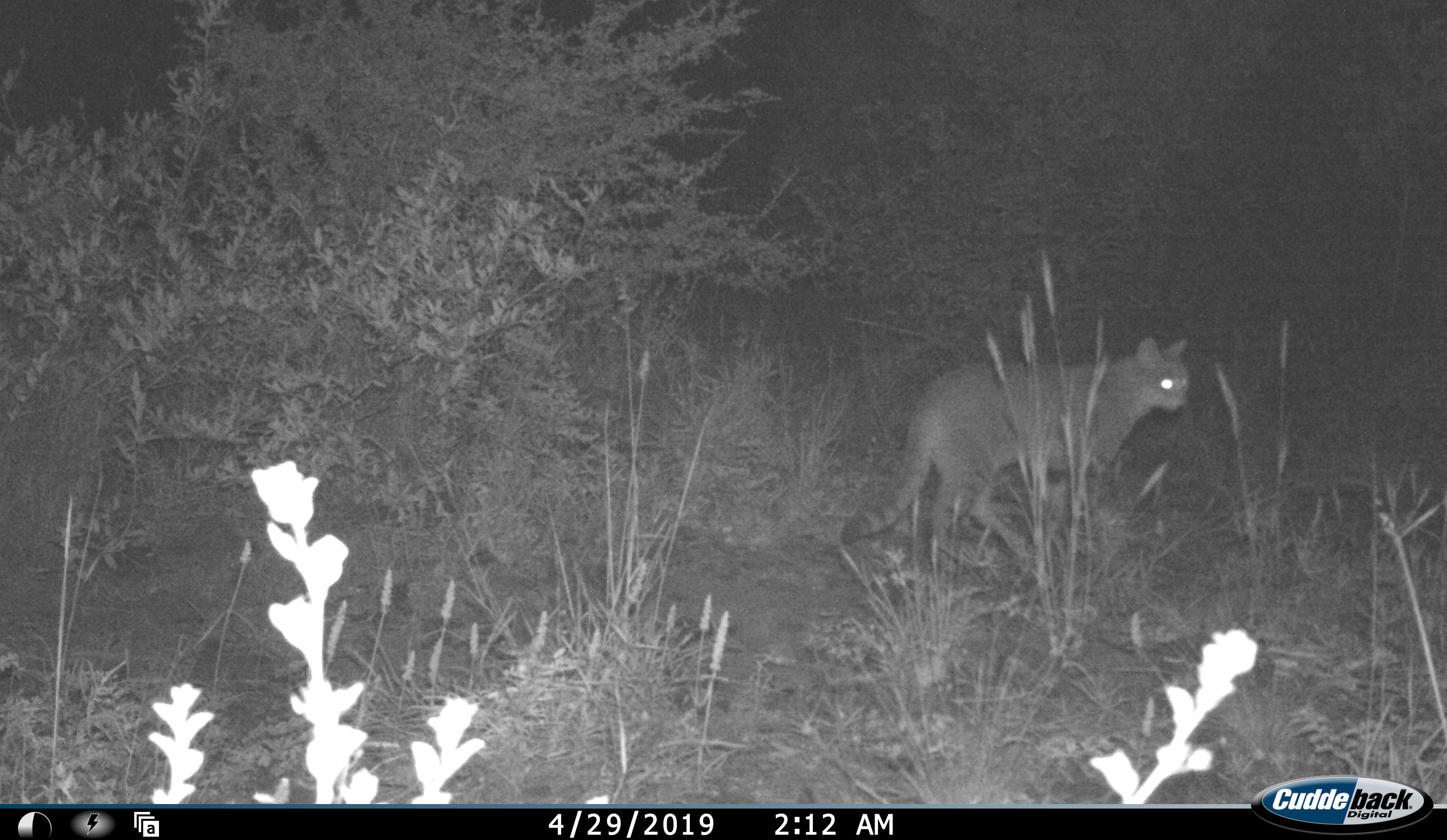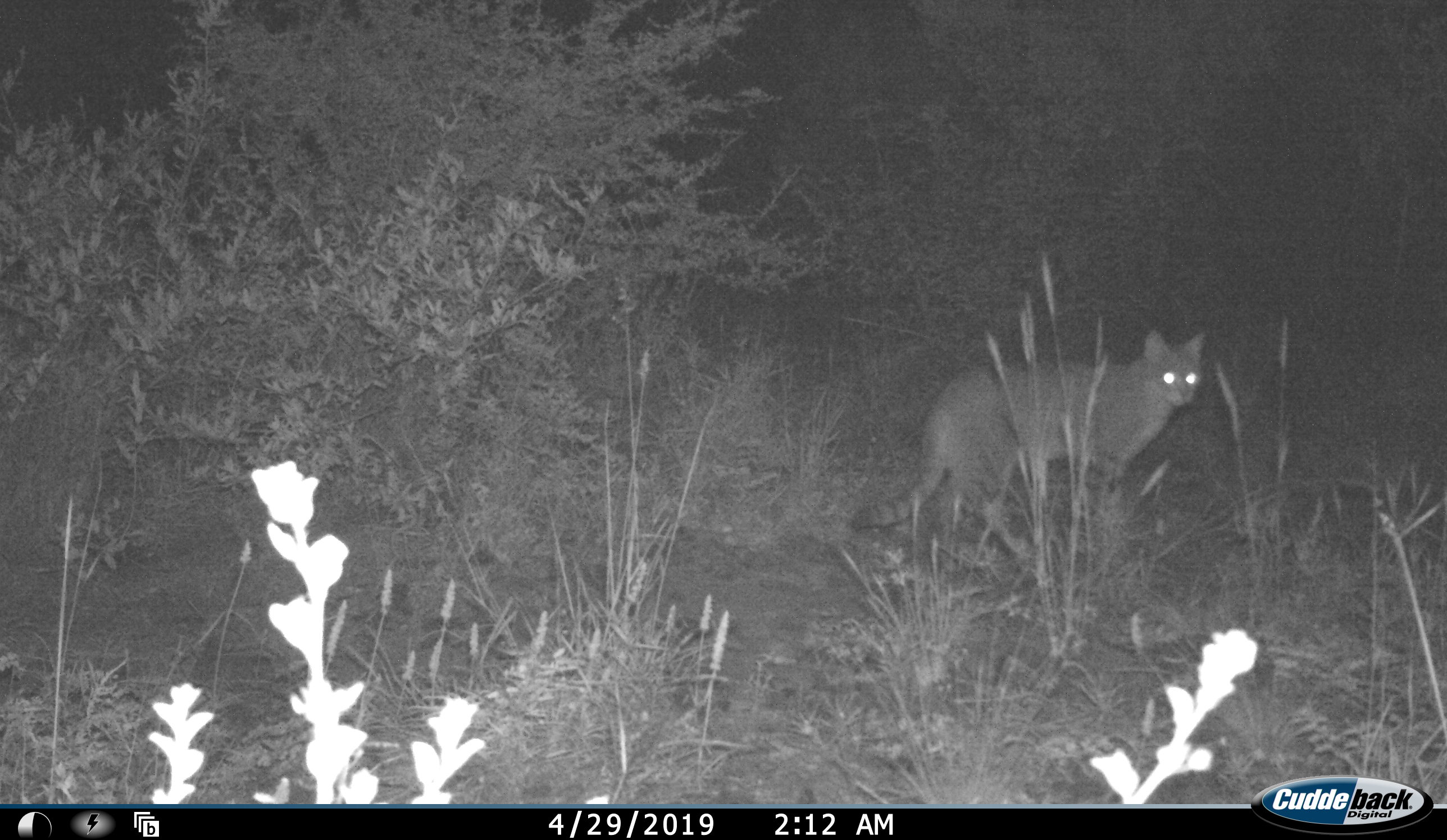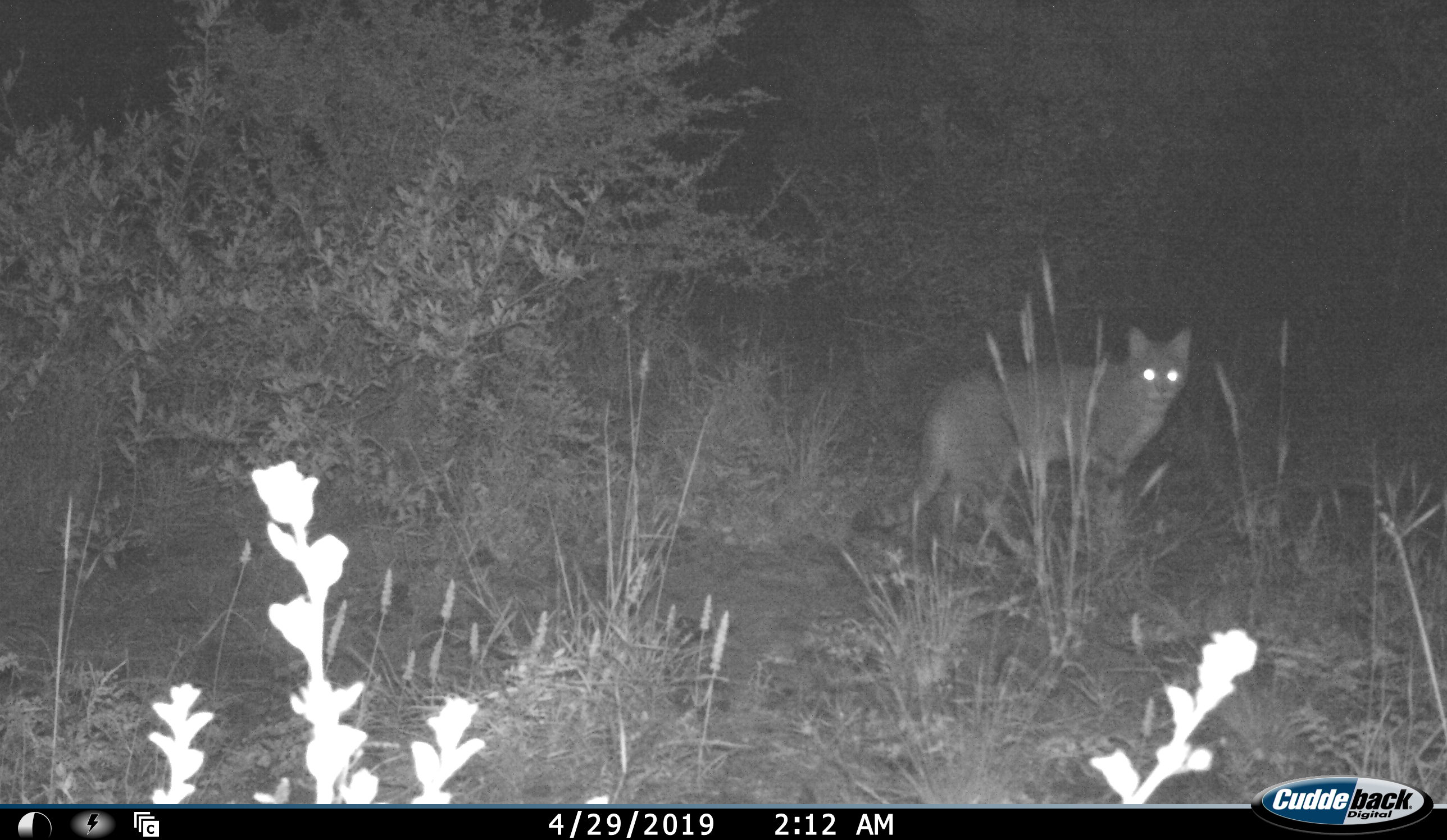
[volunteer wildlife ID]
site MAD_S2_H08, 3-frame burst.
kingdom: Animalia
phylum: Chordata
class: Mammalia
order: Carnivora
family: Felidae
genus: Felis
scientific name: Felis lybica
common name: african wild cat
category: africanwildcat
Africanwildcat (african wild cat) (Felis lybica), count 1. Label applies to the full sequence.